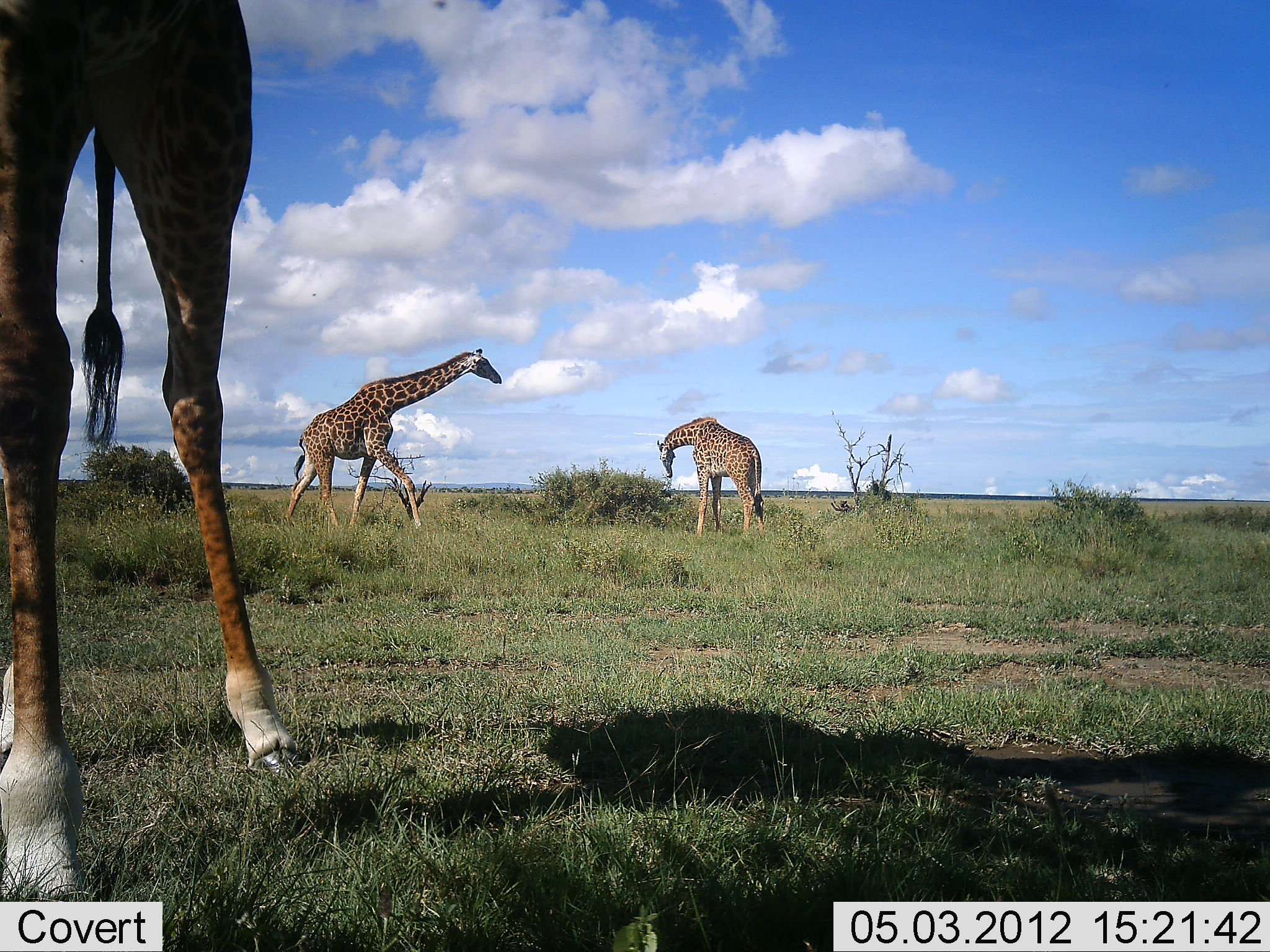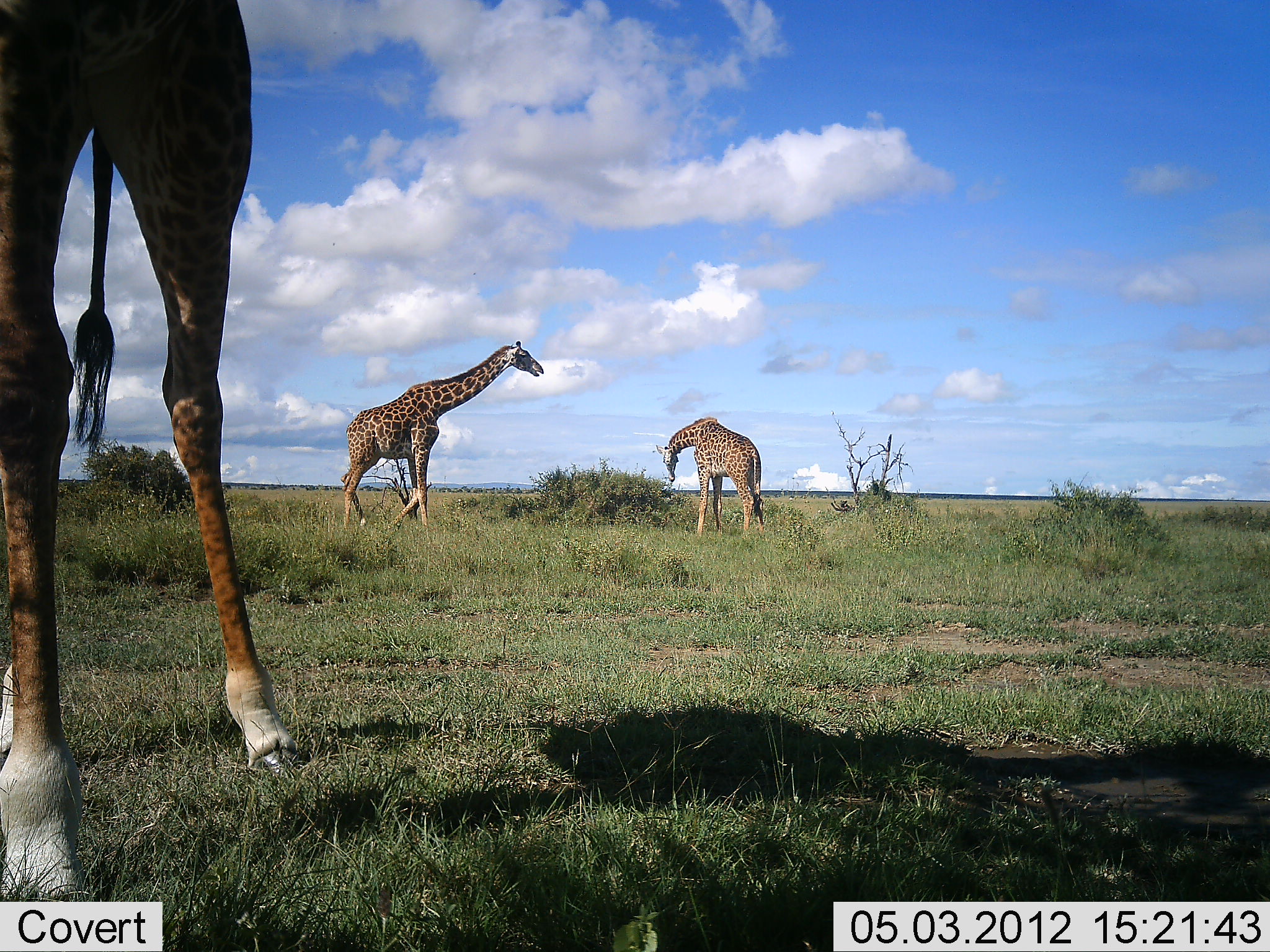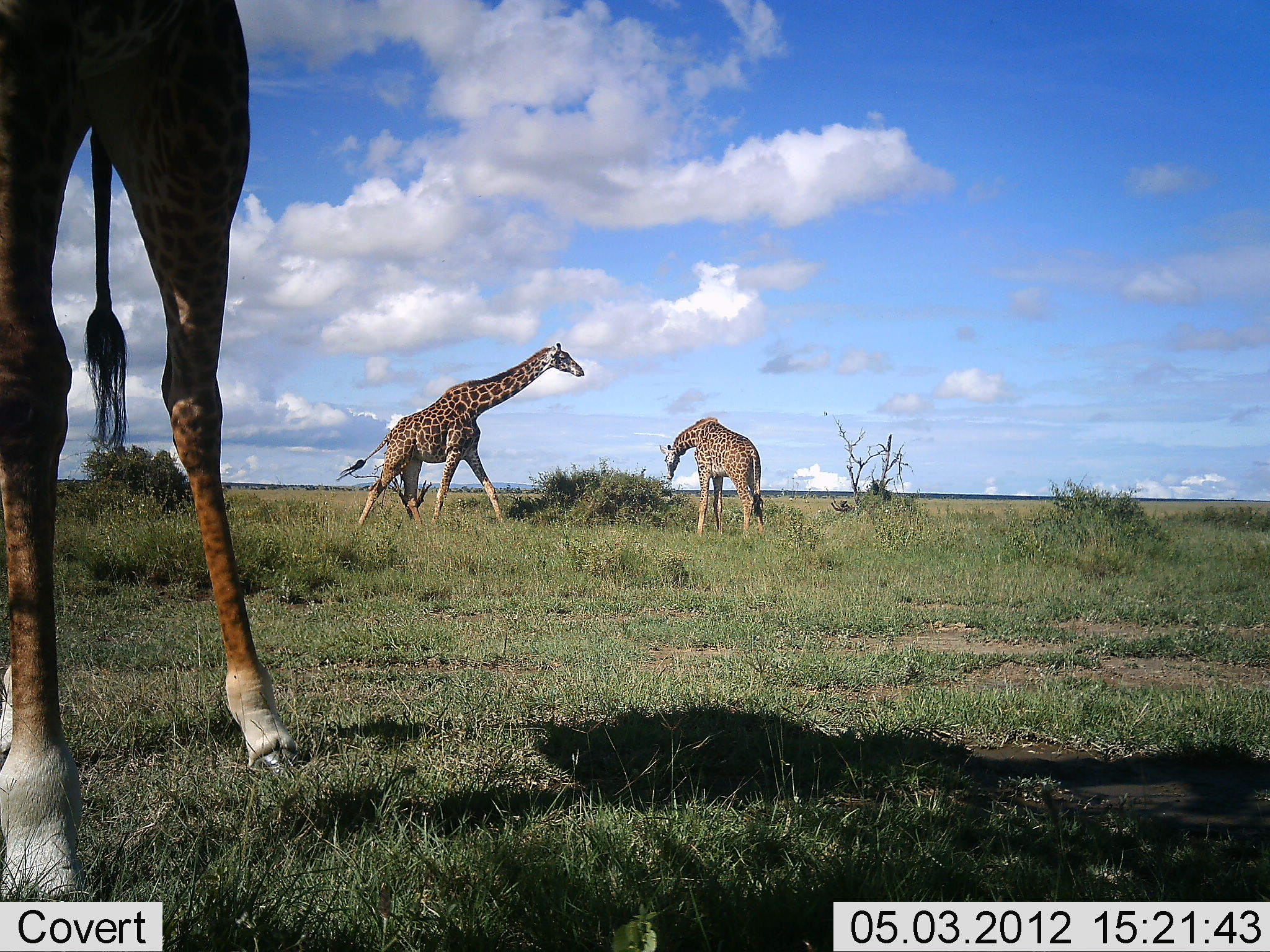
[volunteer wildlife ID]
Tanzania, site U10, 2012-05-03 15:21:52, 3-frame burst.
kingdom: Animalia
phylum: Chordata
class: Mammalia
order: Artiodactyla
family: Giraffidae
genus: Giraffa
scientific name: Giraffa camelopardalis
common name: giraffe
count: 3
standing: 60%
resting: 0%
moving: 100%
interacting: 0%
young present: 0%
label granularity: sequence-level